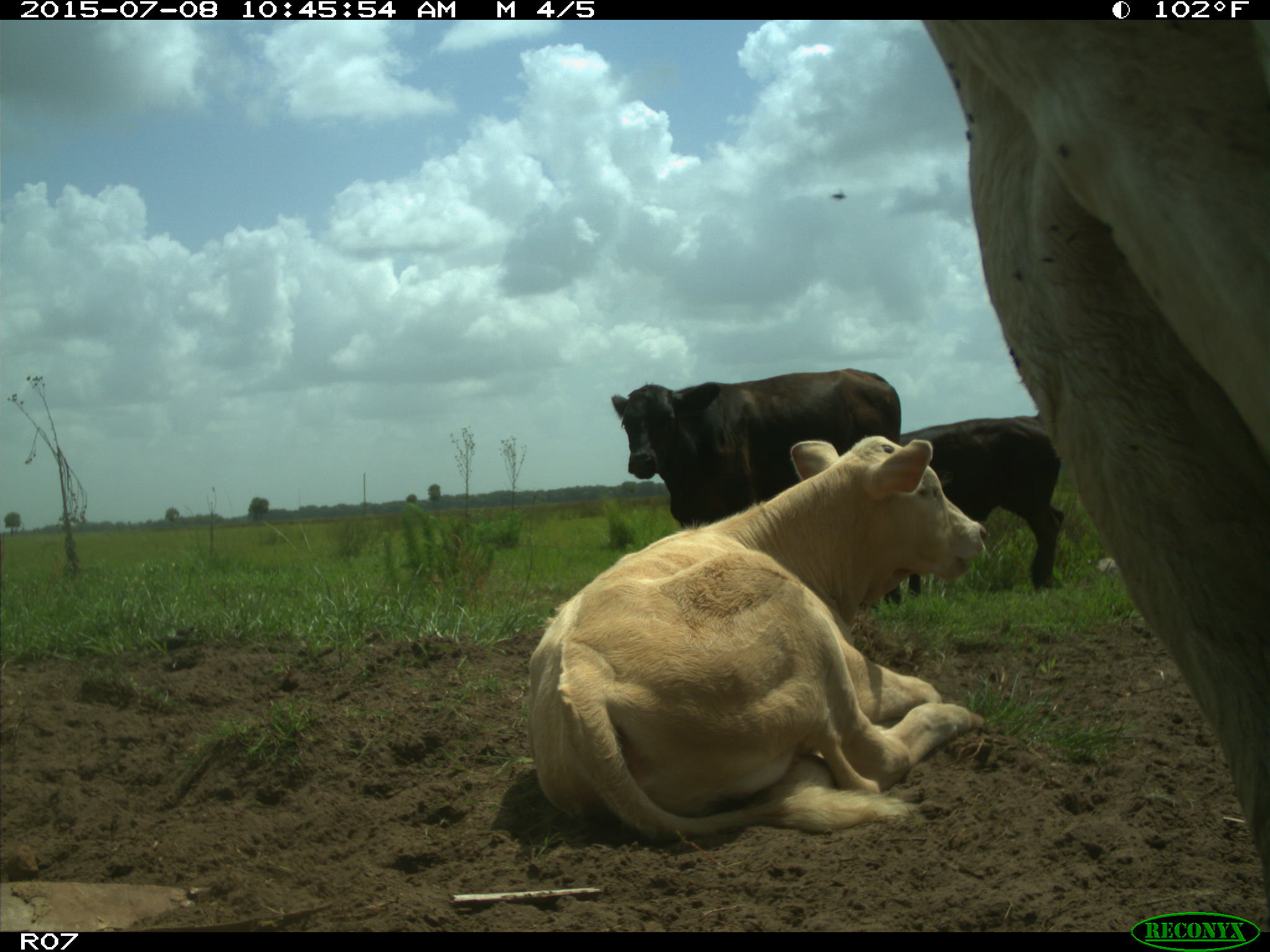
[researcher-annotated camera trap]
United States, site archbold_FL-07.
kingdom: Animalia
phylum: Chordata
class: Mammalia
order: Artiodactyla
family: Bovidae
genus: Bos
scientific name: Bos taurus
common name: domestic cow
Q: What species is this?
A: Bos taurus (domestic cow).